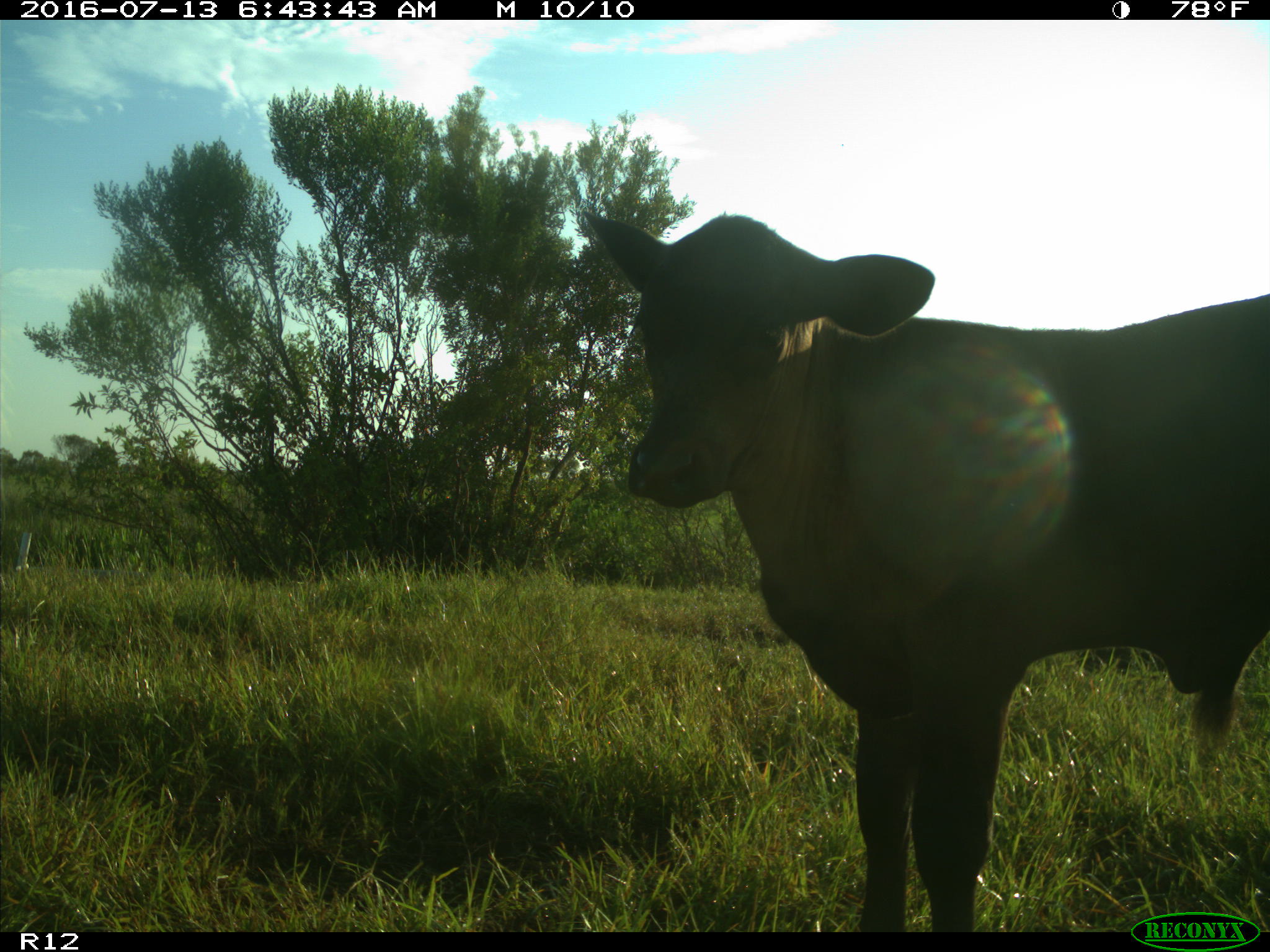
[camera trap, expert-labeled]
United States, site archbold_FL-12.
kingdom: Animalia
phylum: Chordata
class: Mammalia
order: Artiodactyla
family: Bovidae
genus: Bos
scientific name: Bos taurus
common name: domestic cow